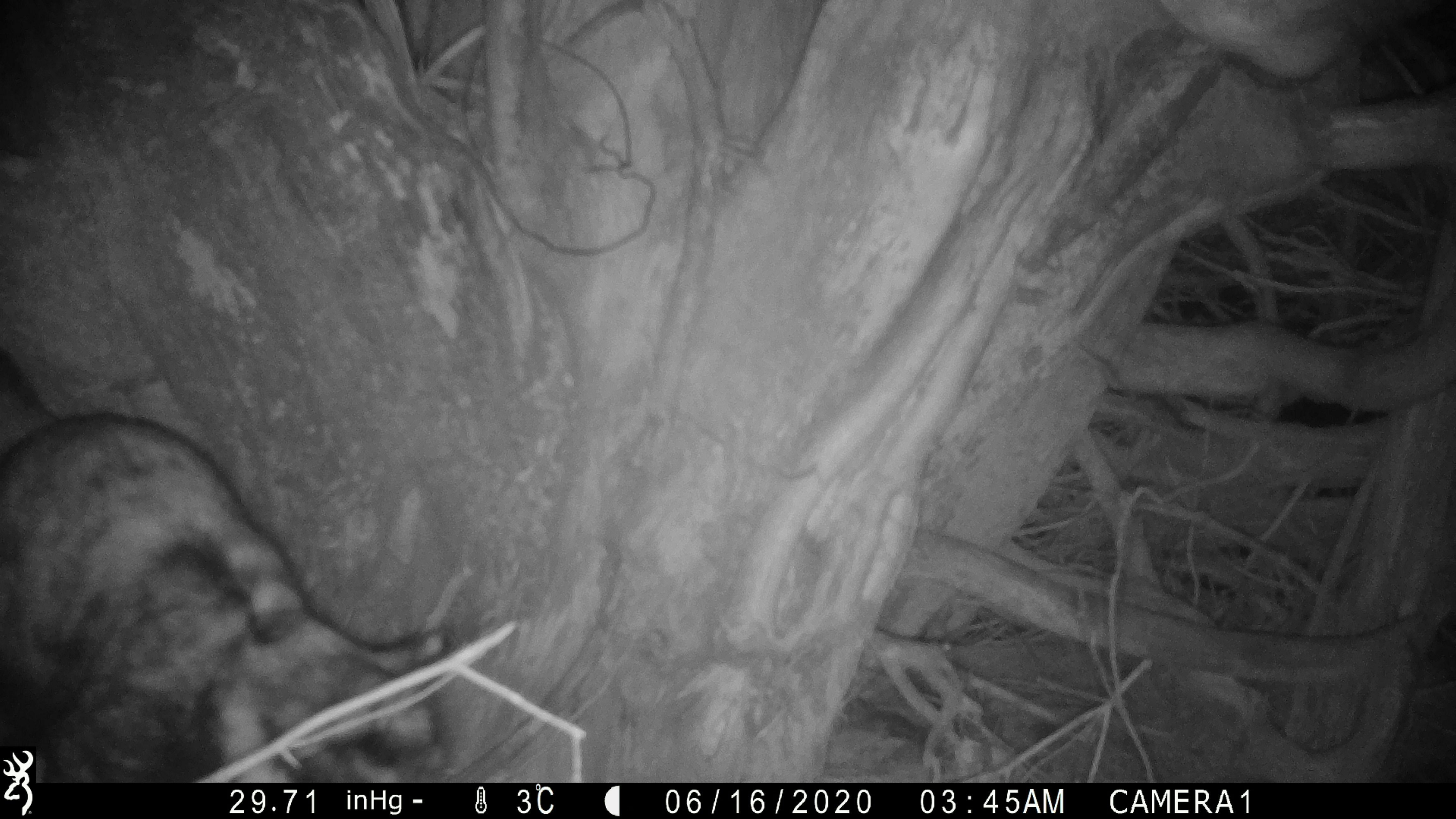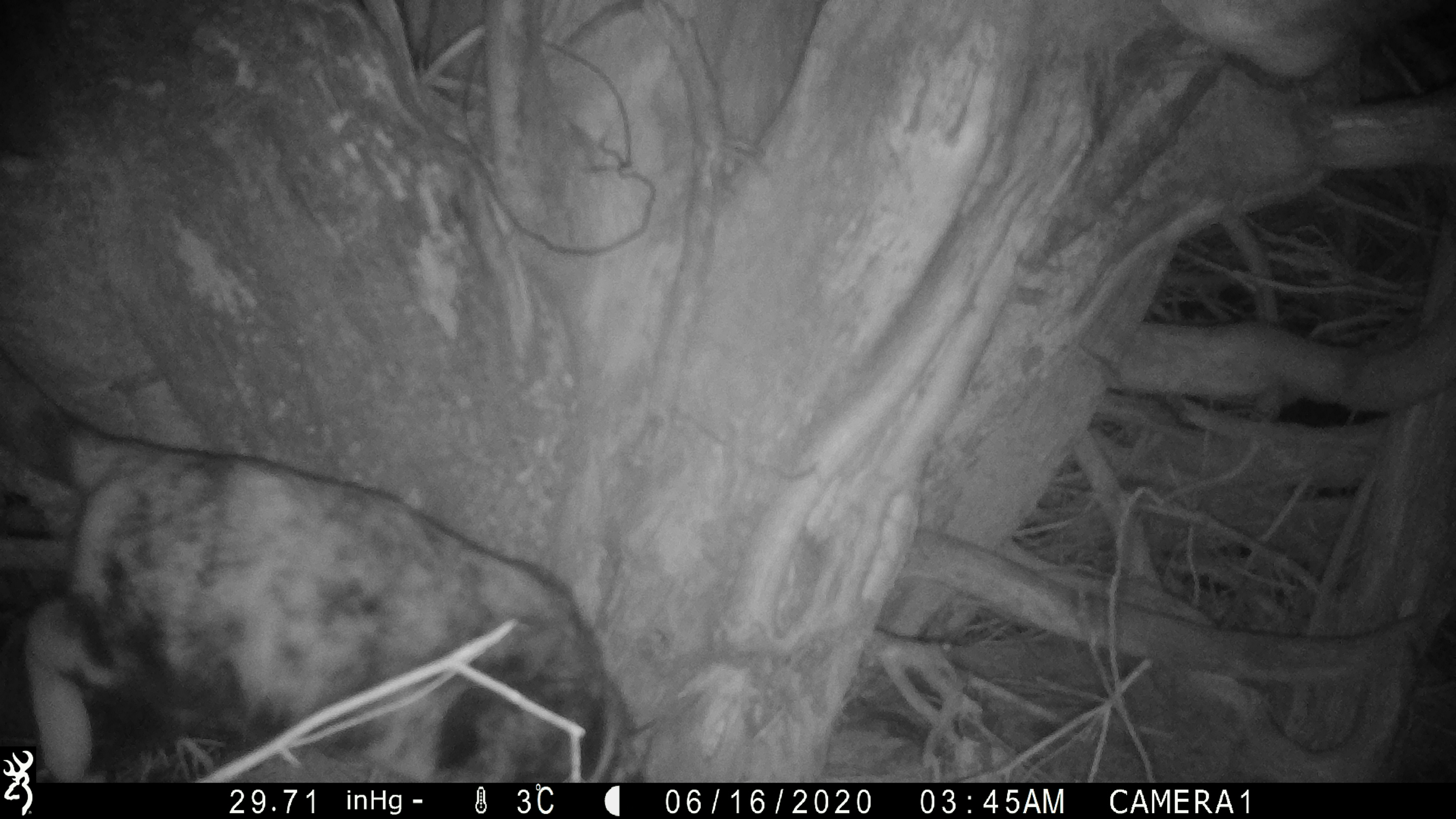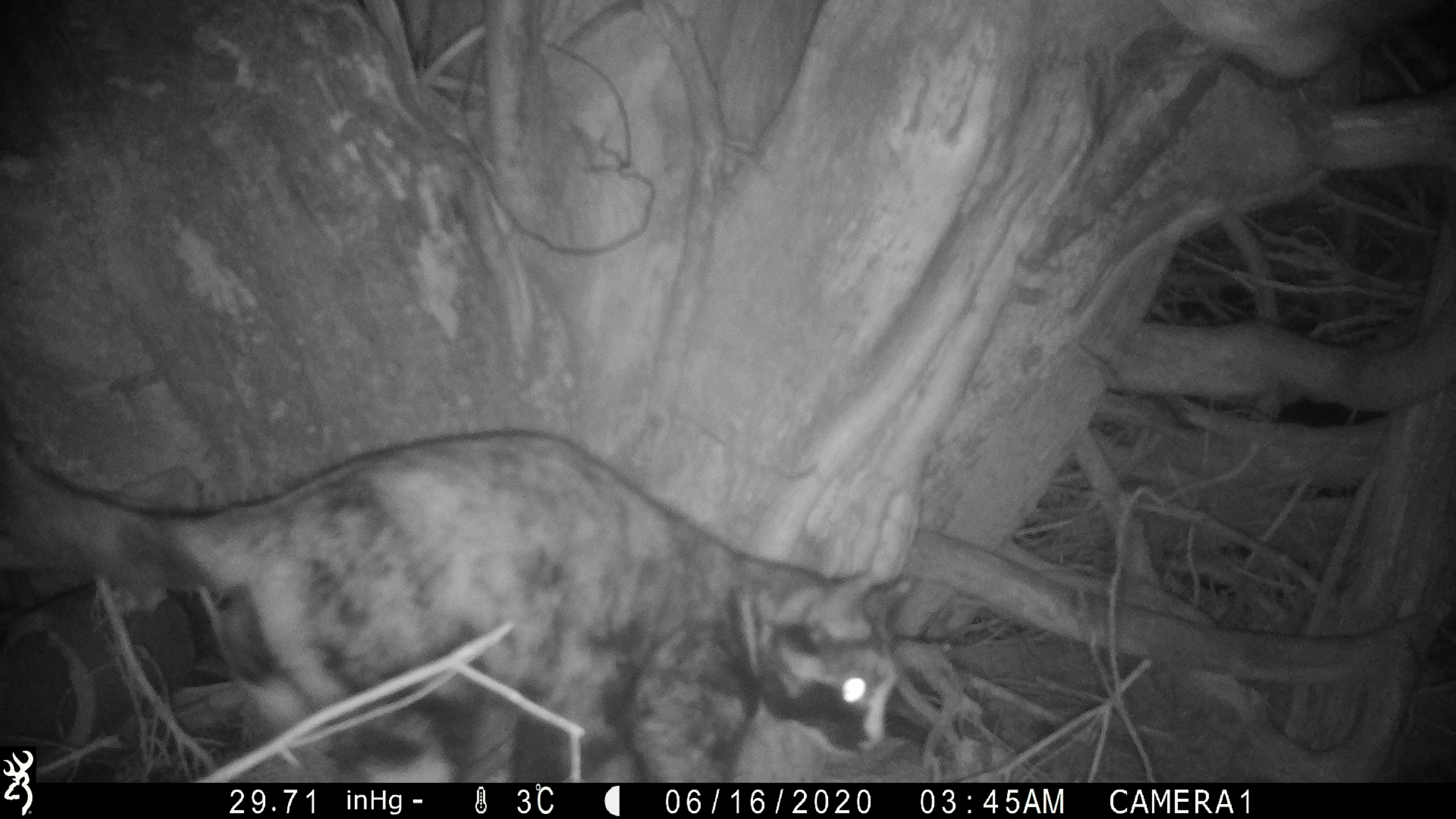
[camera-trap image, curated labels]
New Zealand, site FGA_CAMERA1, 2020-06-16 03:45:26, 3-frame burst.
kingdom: Animalia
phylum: Chordata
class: Mammalia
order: Carnivora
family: Felidae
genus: Felis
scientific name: Felis catus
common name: domestic cat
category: cat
Cat (domestic cat) (Felis catus).